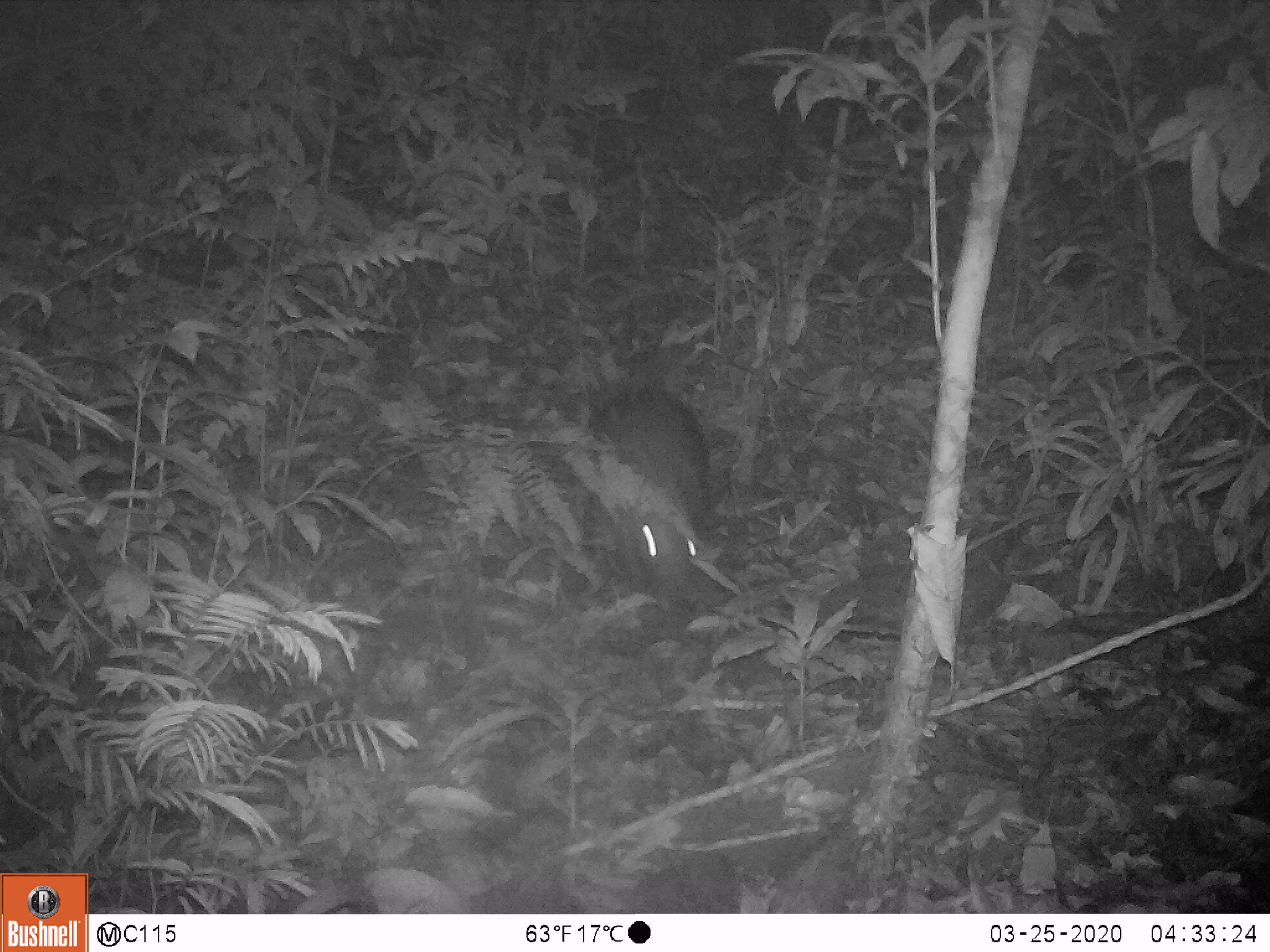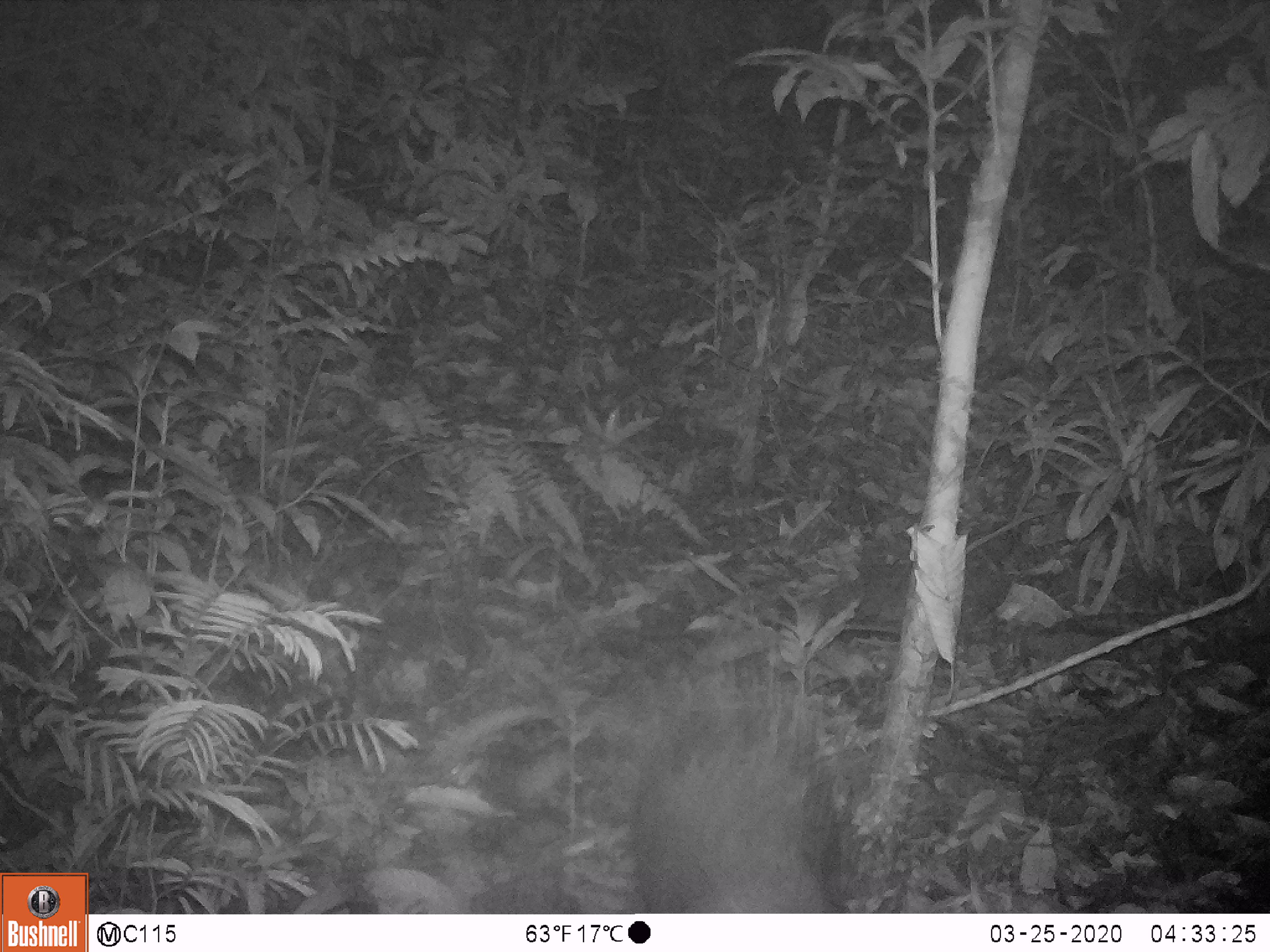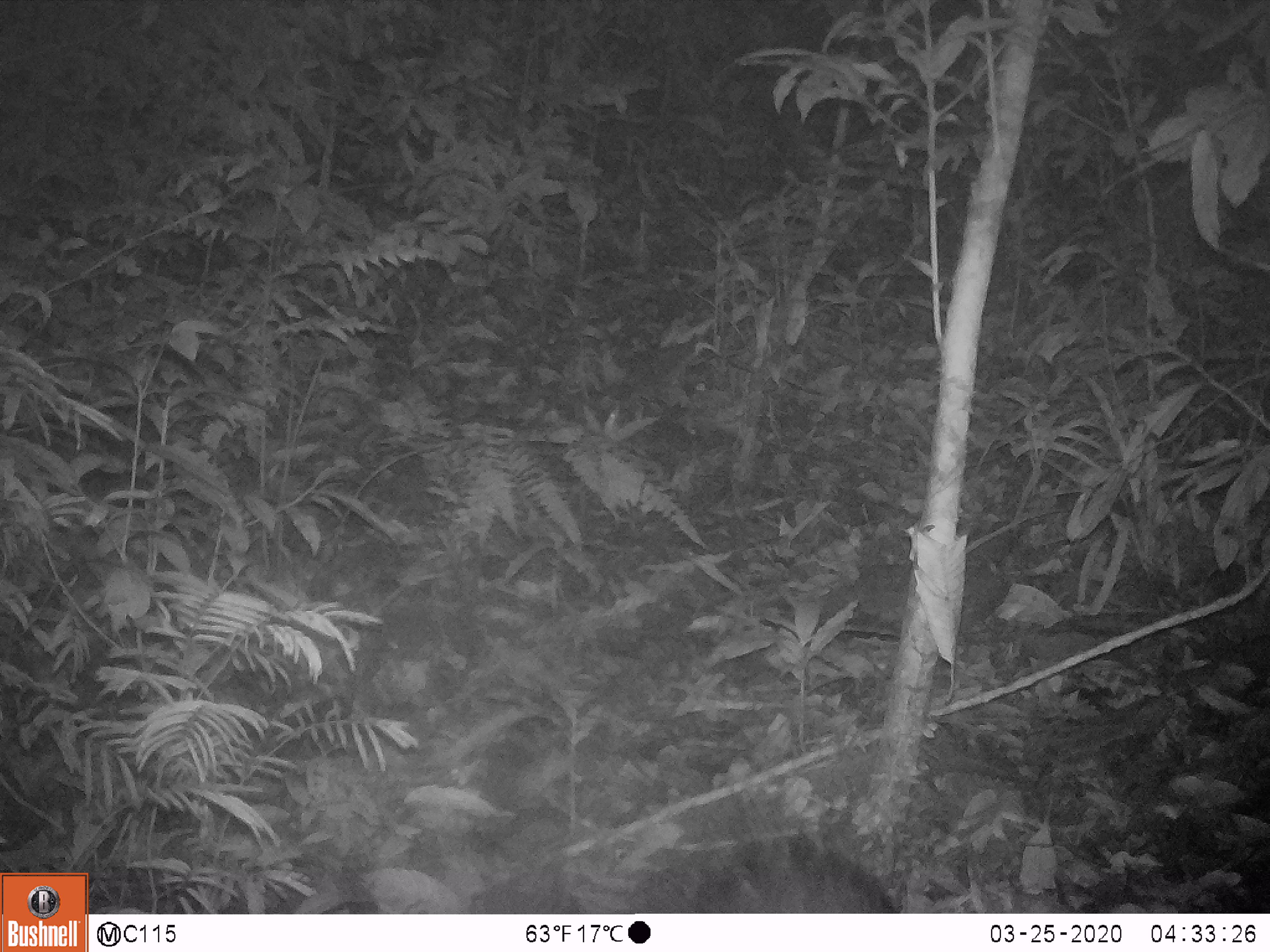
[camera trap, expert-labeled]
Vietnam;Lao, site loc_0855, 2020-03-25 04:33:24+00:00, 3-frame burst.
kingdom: Animalia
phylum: Chordata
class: Mammalia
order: Rodentia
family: Hystricidae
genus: Hystrix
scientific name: Hystrix brachyura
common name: malayan porcupine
Malayan porcupine (Hystrix brachyura). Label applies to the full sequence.